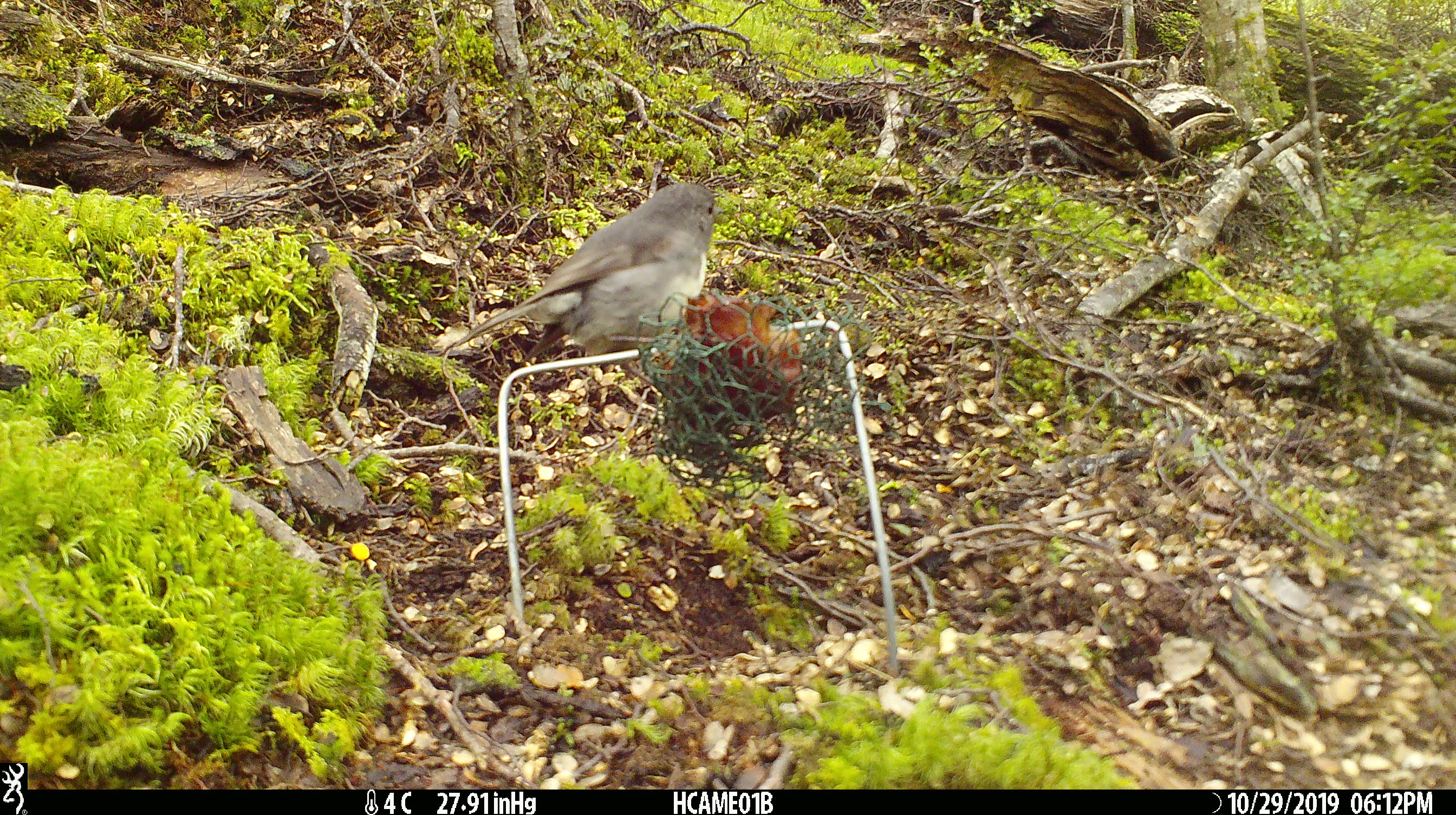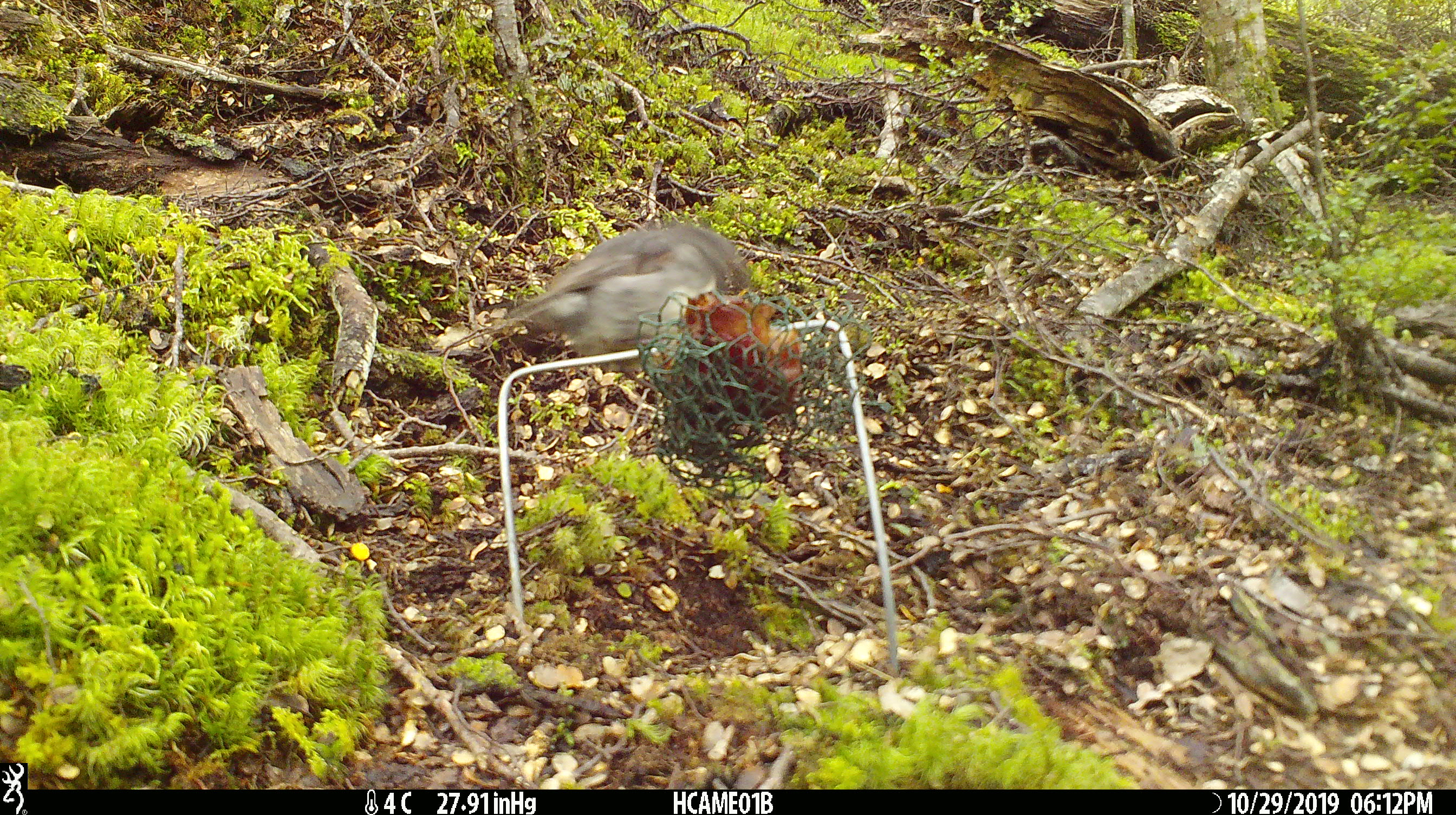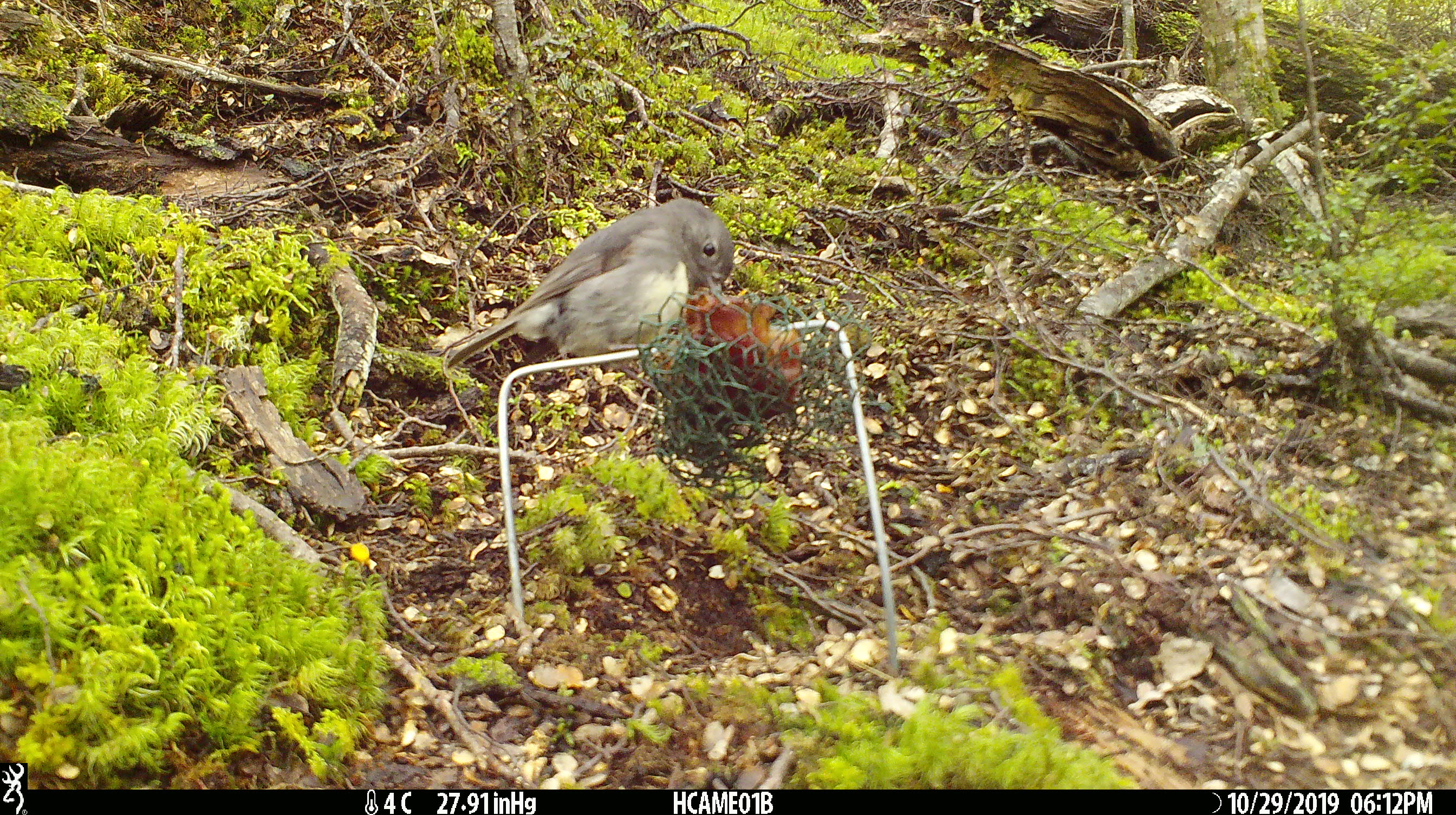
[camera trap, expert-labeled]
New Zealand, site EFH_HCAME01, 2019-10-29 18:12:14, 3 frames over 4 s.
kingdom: Animalia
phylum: Chordata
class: Aves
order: Passeriformes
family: Petroicidae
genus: Petroica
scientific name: Petroica australis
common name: new zealand robin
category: robin